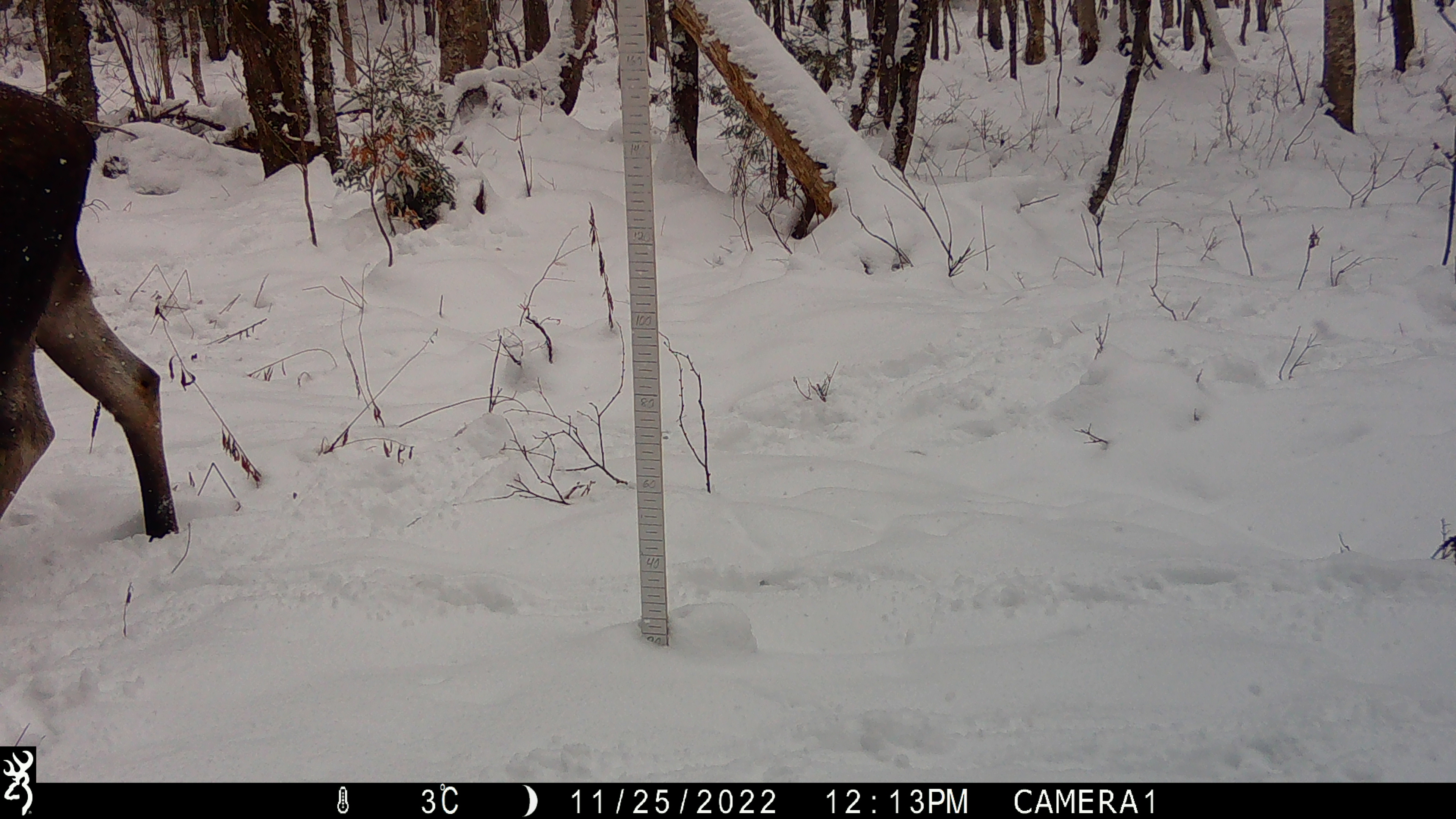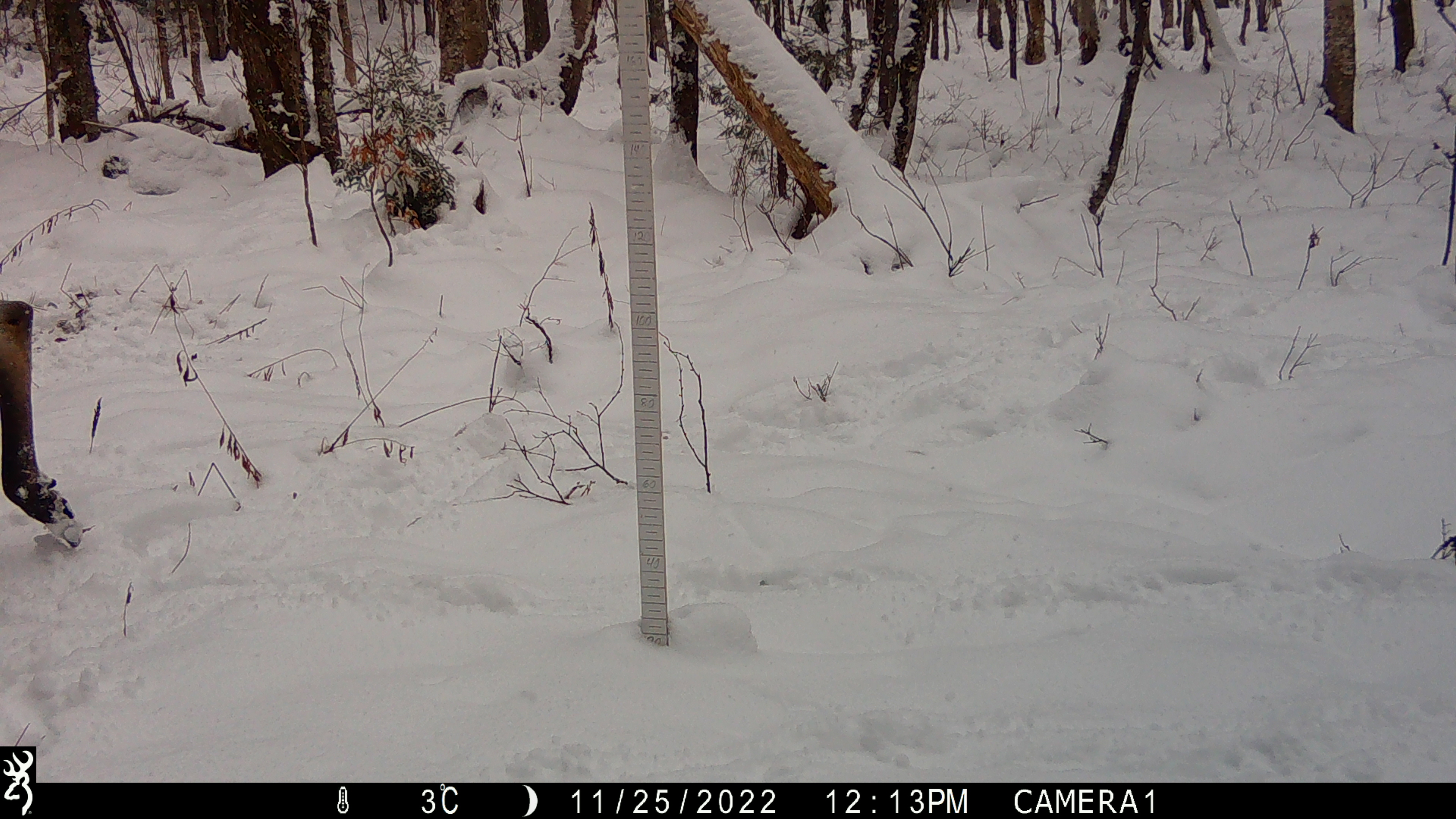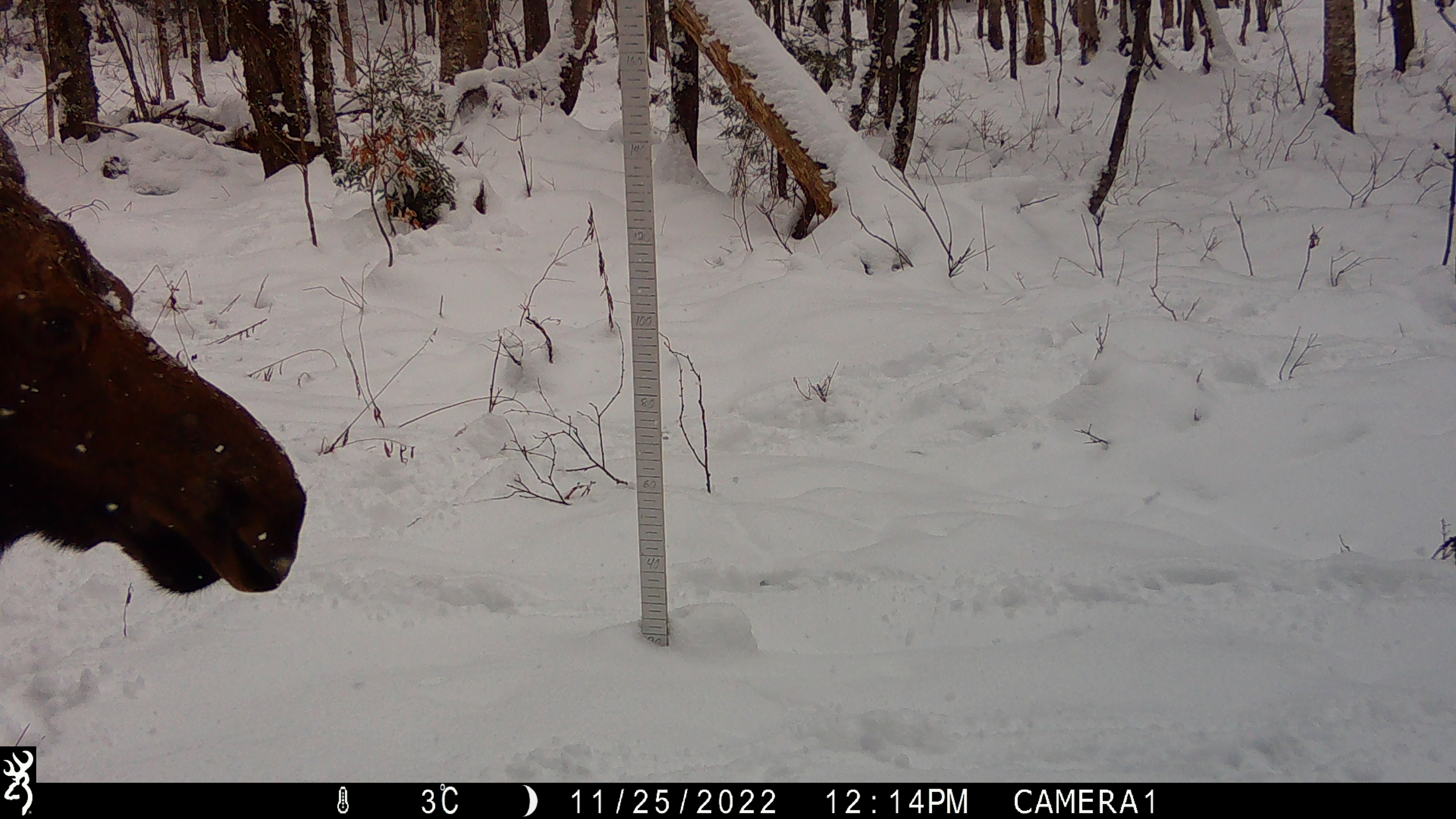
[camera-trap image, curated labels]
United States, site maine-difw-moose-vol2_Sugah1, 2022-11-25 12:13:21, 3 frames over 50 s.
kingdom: Animalia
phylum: Chordata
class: Mammalia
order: Artiodactyla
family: Cervidae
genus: Alces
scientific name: Alces alces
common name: moose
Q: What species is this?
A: Moose (Alces alces).